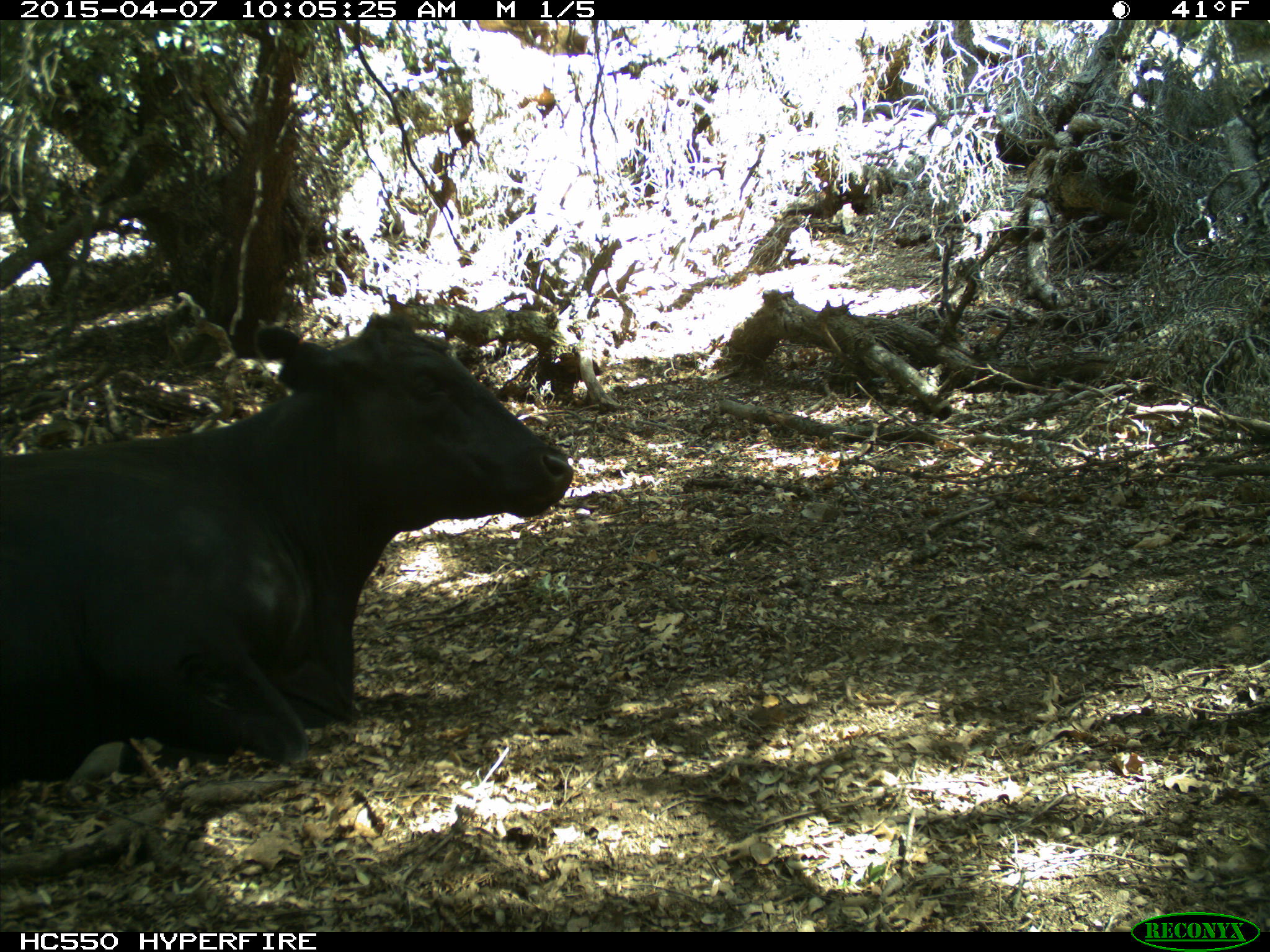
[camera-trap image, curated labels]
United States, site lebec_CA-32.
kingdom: Animalia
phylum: Chordata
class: Mammalia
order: Artiodactyla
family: Bovidae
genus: Bos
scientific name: Bos taurus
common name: domestic cow